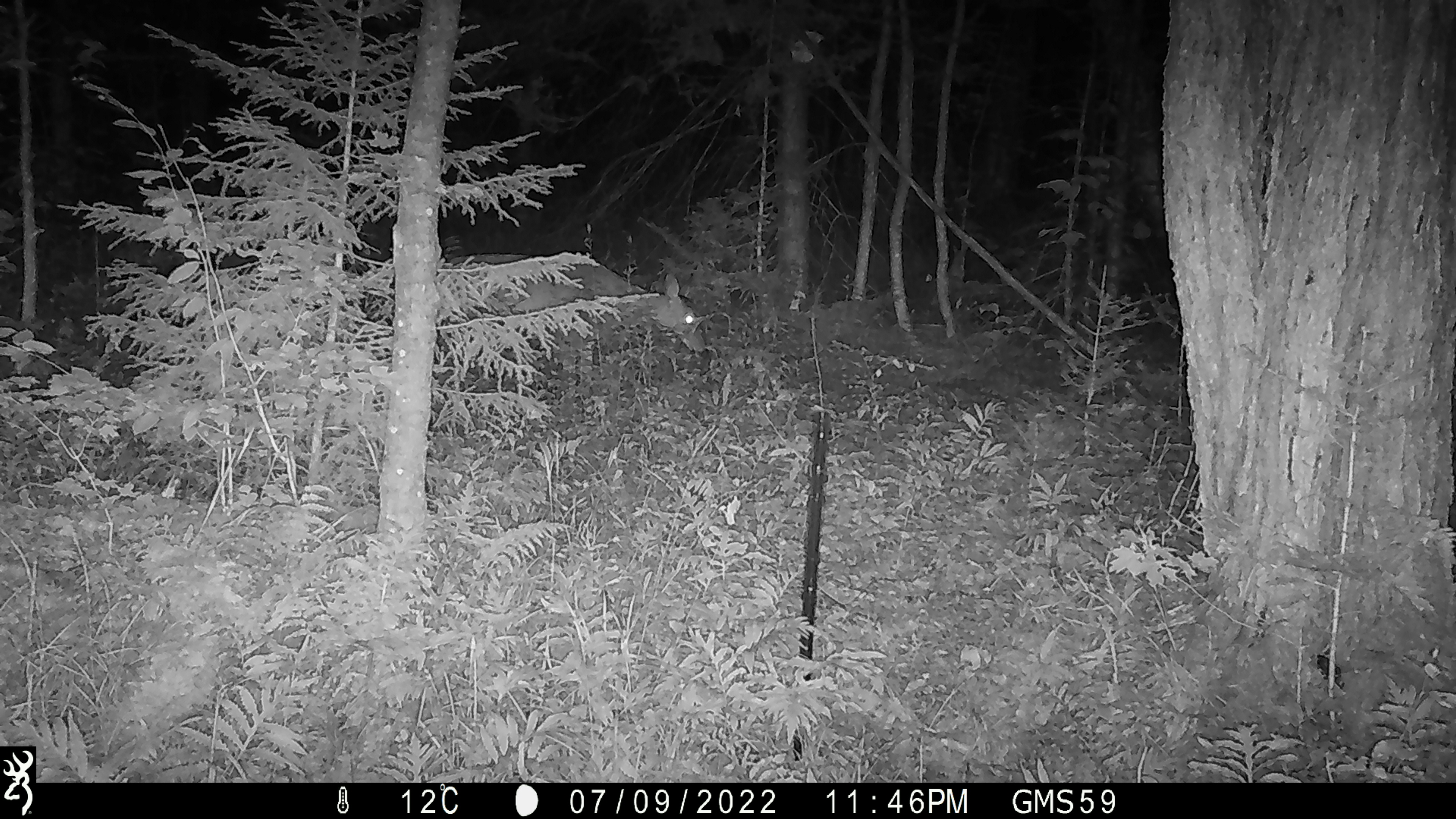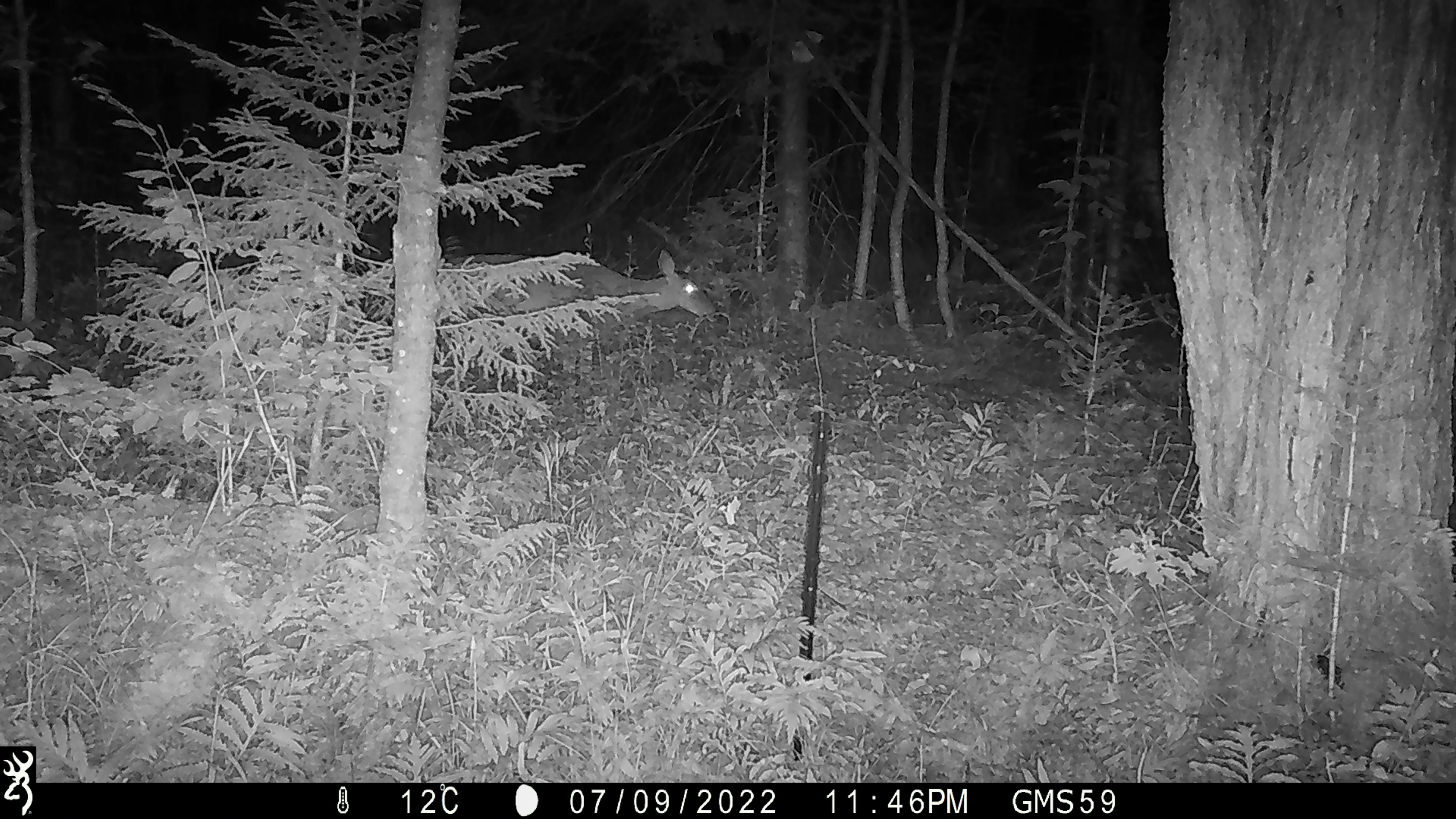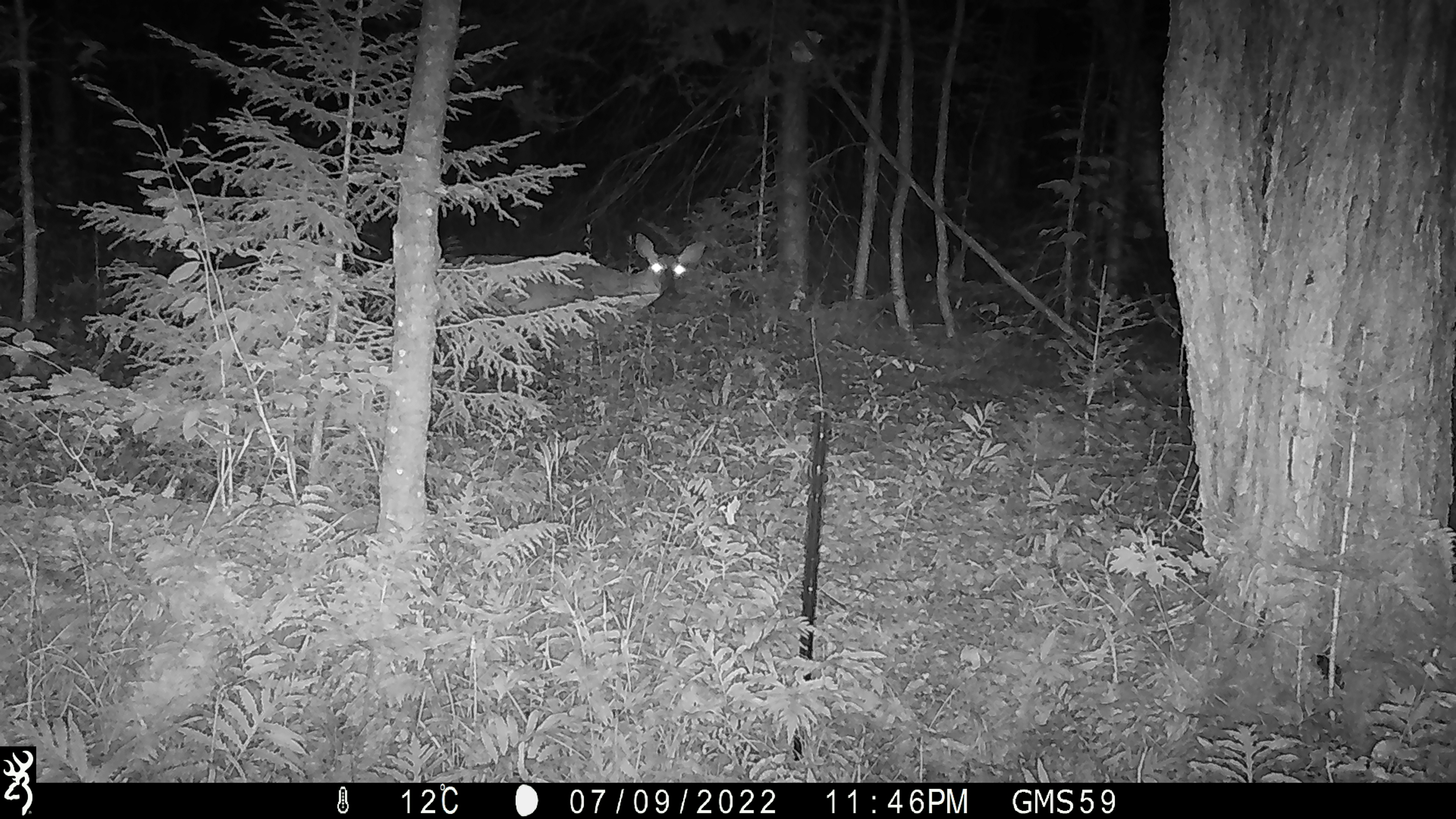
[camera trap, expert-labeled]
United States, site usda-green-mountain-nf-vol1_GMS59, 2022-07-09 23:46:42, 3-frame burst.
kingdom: Animalia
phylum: Chordata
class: Mammalia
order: Artiodactyla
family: Cervidae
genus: Odocoileus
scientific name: Odocoileus virginianus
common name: white-tailed deer